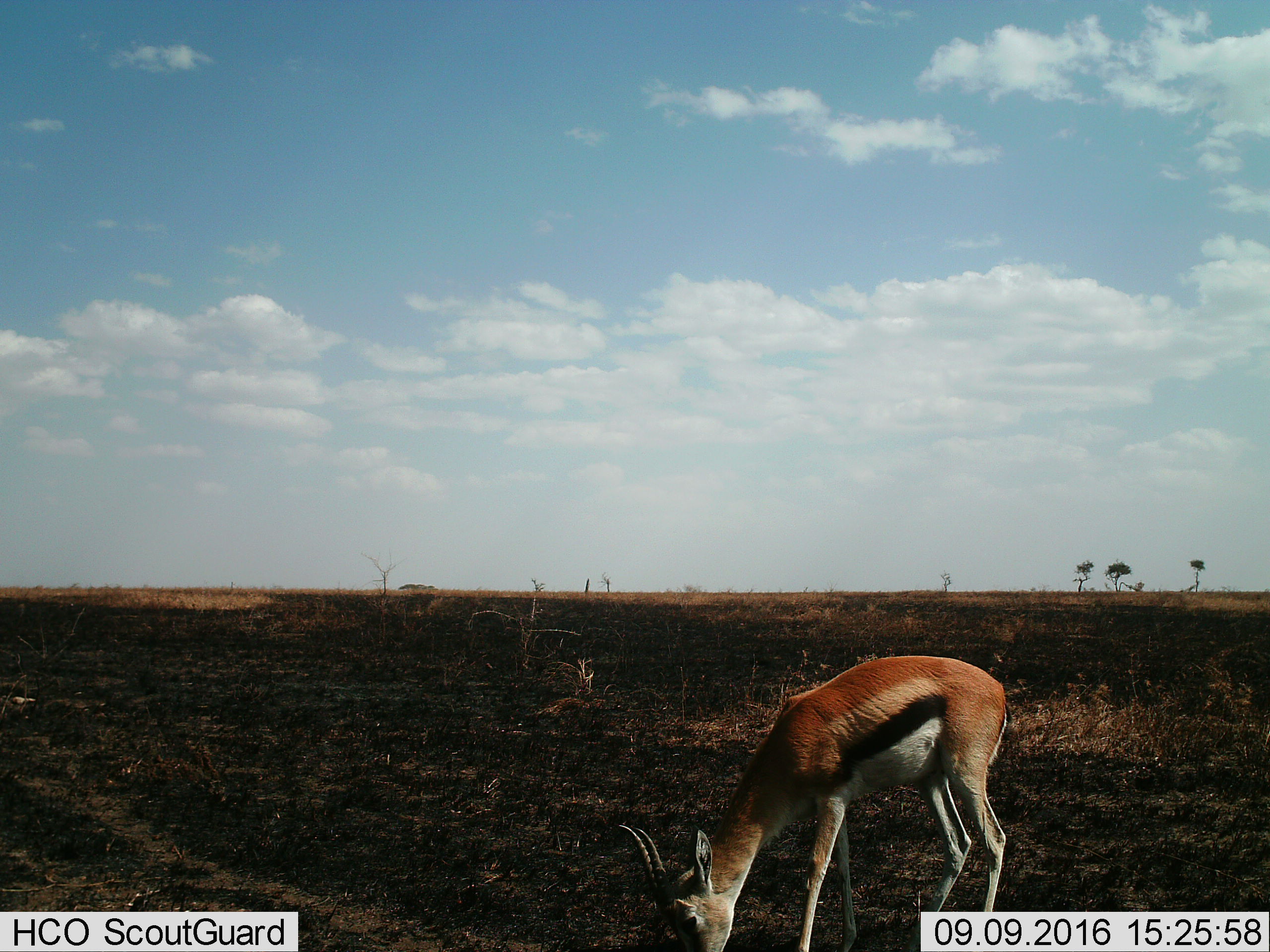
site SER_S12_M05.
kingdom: Animalia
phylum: Chordata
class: Mammalia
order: Artiodactyla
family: Bovidae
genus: Eudorcas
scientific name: Eudorcas thomsonii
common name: thomson's gazelle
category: gazellethomsons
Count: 1.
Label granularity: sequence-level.